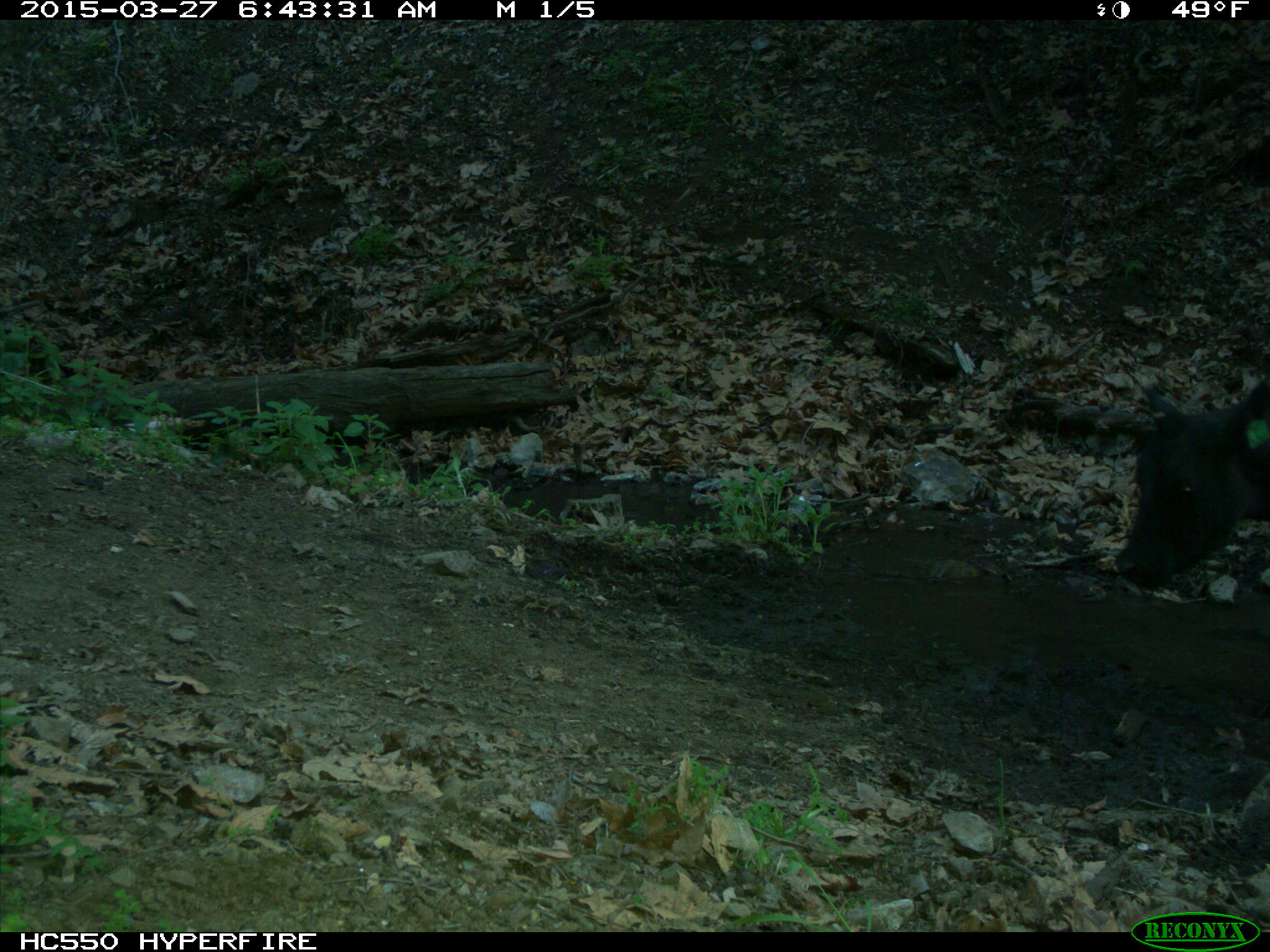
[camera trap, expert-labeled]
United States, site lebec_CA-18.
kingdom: Animalia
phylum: Chordata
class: Mammalia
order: Artiodactyla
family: Bovidae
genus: Bos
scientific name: Bos taurus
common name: domestic cow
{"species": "Bos taurus (domestic cow)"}